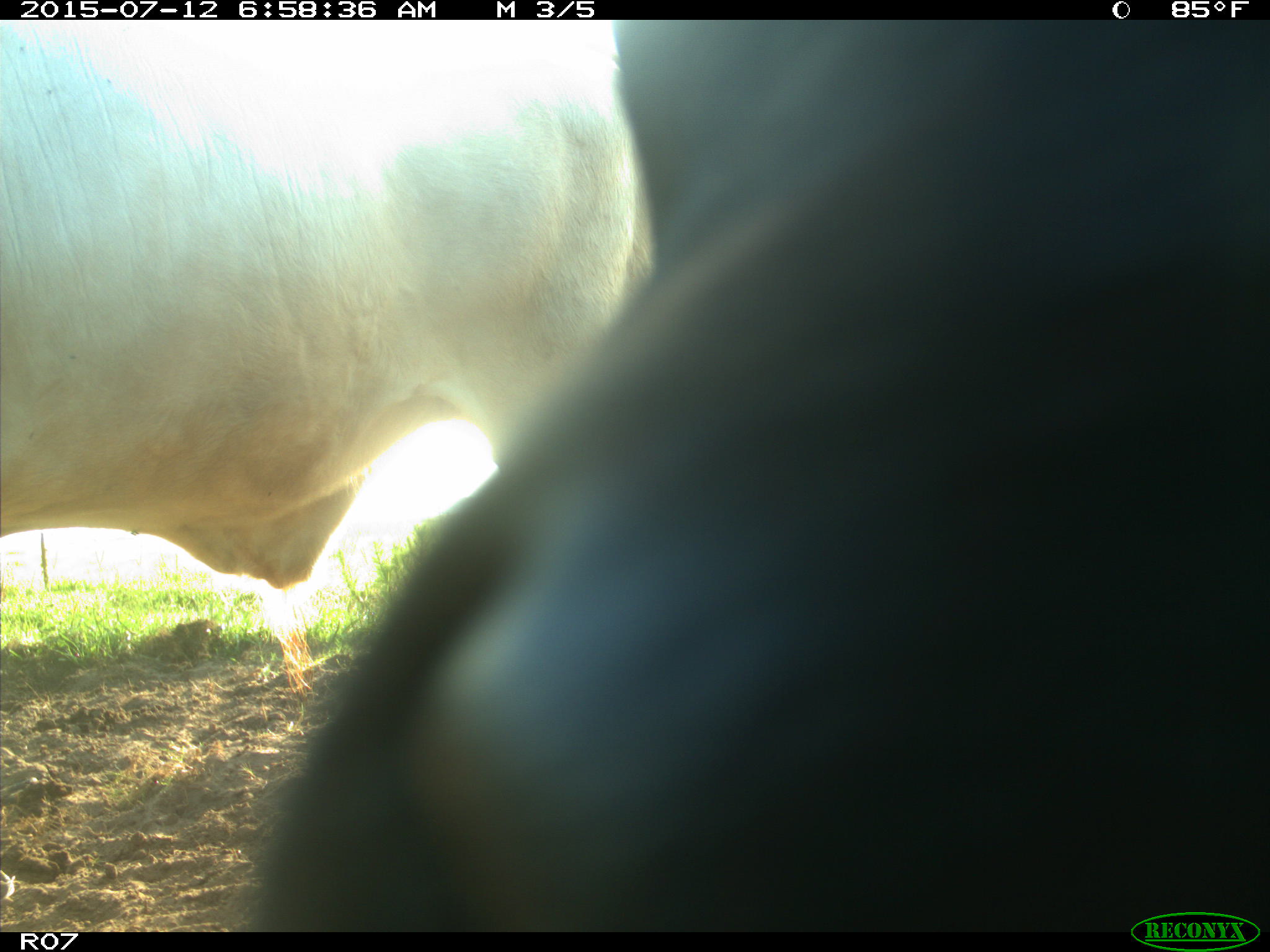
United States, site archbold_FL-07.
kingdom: Animalia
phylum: Chordata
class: Mammalia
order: Artiodactyla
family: Bovidae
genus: Bos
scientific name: Bos taurus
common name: domestic cow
Bos taurus (domestic cow).